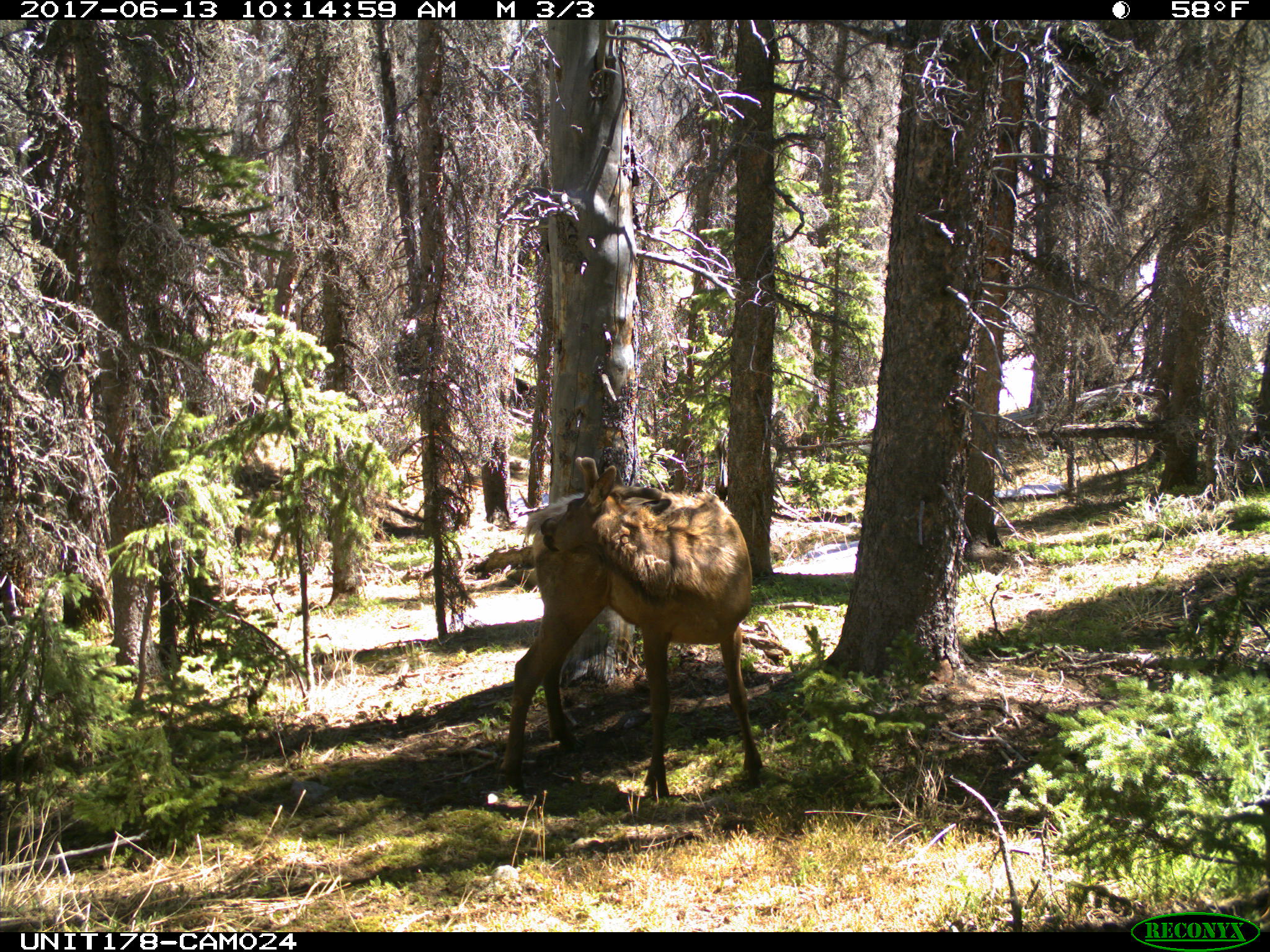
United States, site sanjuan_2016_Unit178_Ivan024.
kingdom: Animalia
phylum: Chordata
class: Mammalia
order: Artiodactyla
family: Cervidae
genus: Cervus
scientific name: Cervus elaphus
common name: red deer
Cervus elaphus (red deer).